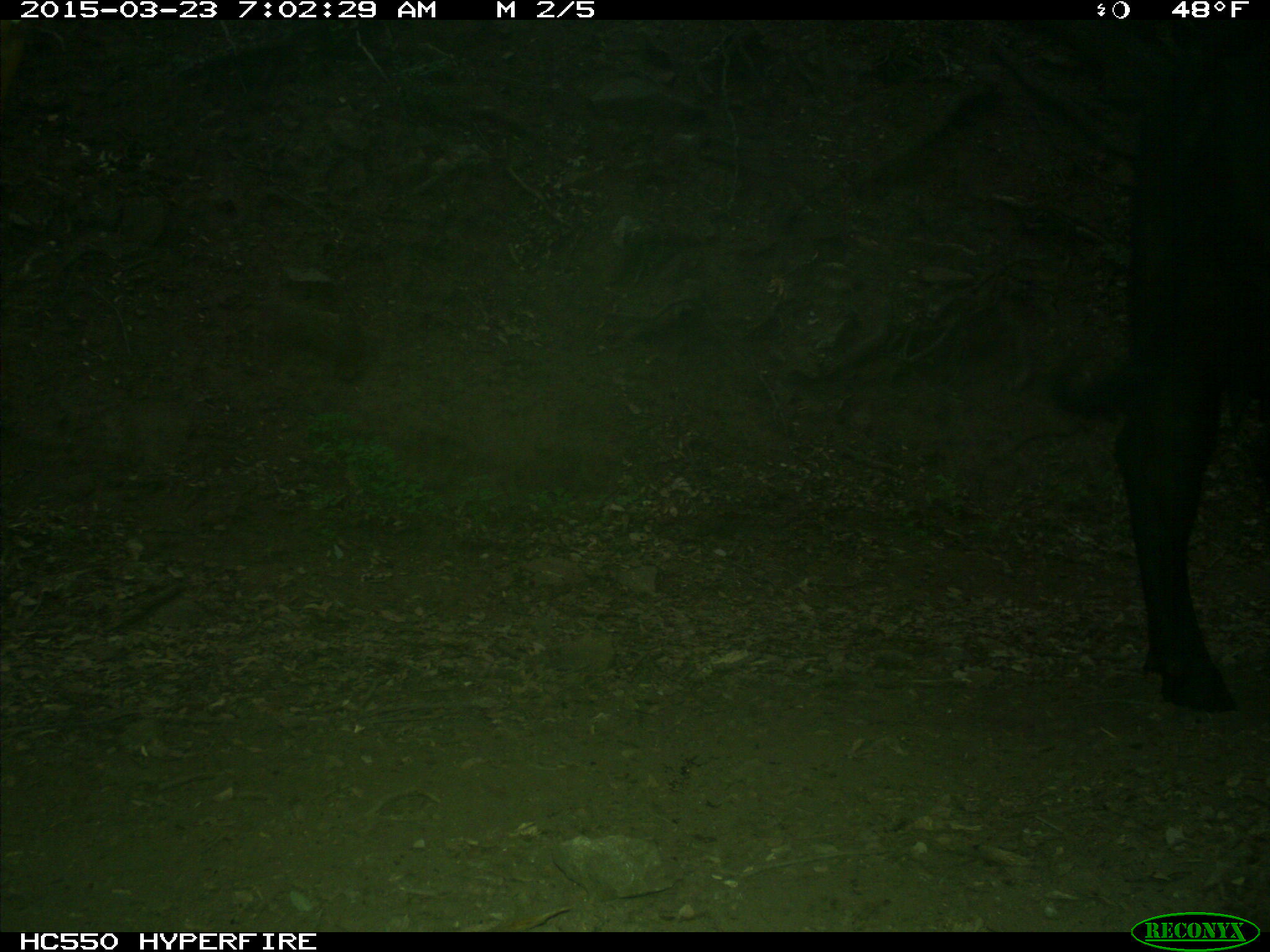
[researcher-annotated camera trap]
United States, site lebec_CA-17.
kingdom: Animalia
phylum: Chordata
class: Mammalia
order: Artiodactyla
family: Bovidae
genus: Bos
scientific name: Bos taurus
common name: domestic cow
Bos taurus (domestic cow).